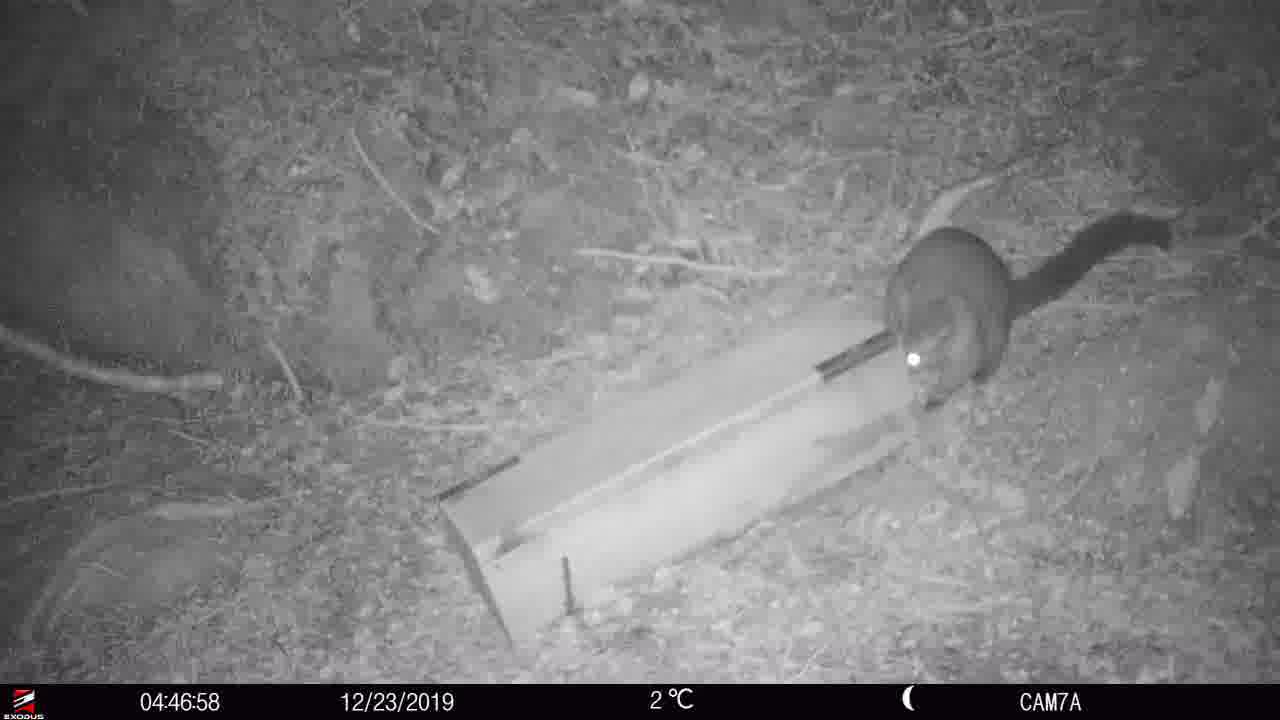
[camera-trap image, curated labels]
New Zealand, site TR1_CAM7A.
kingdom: Animalia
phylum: Chordata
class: Mammalia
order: Diprotodontia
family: Phalangeridae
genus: Trichosurus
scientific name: Trichosurus vulpecula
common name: common brushtail possum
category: possum